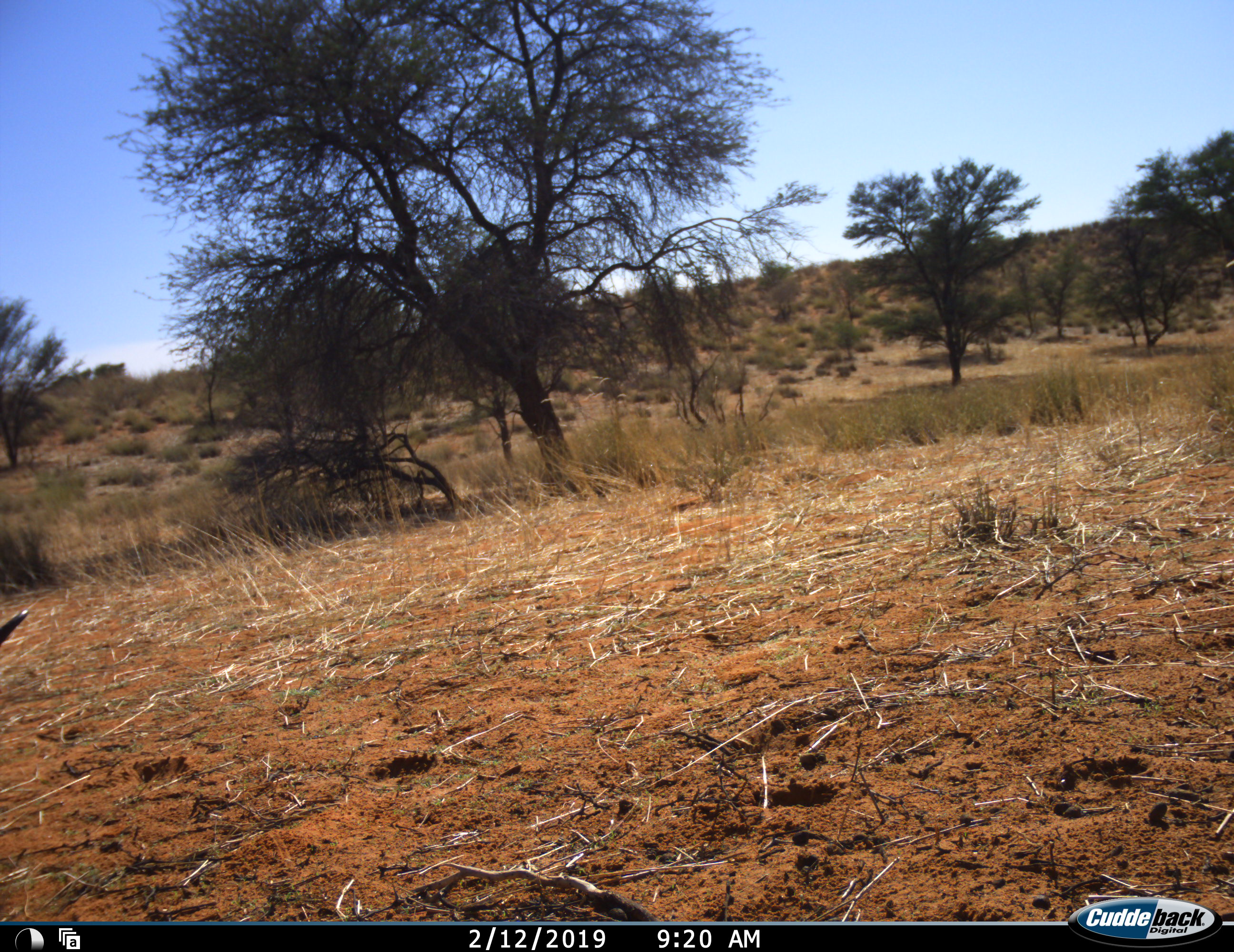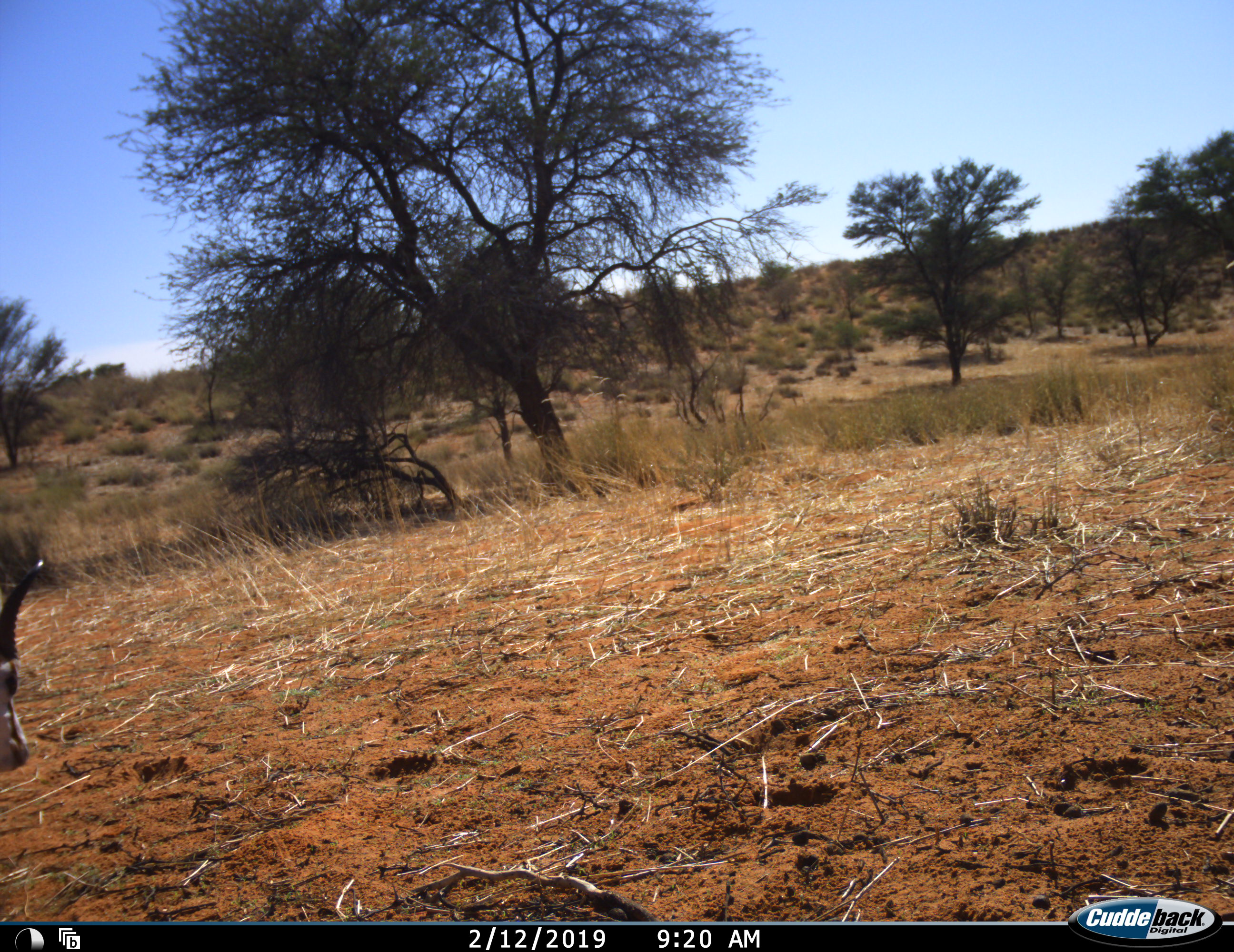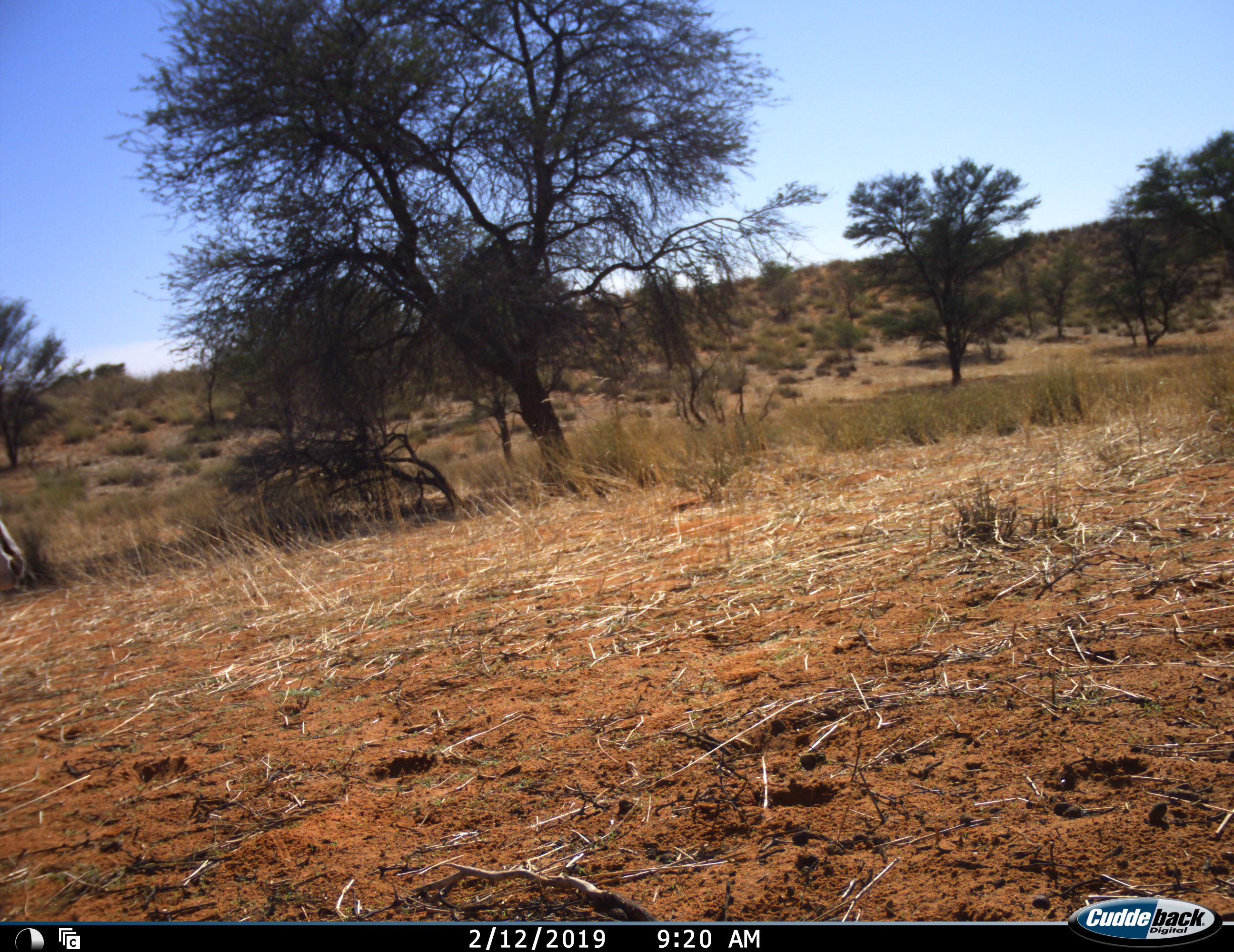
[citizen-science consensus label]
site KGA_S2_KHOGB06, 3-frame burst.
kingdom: Animalia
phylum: Chordata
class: Mammalia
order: Artiodactyla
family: Bovidae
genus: Antidorcas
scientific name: Antidorcas marsupialis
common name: springbok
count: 1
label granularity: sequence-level